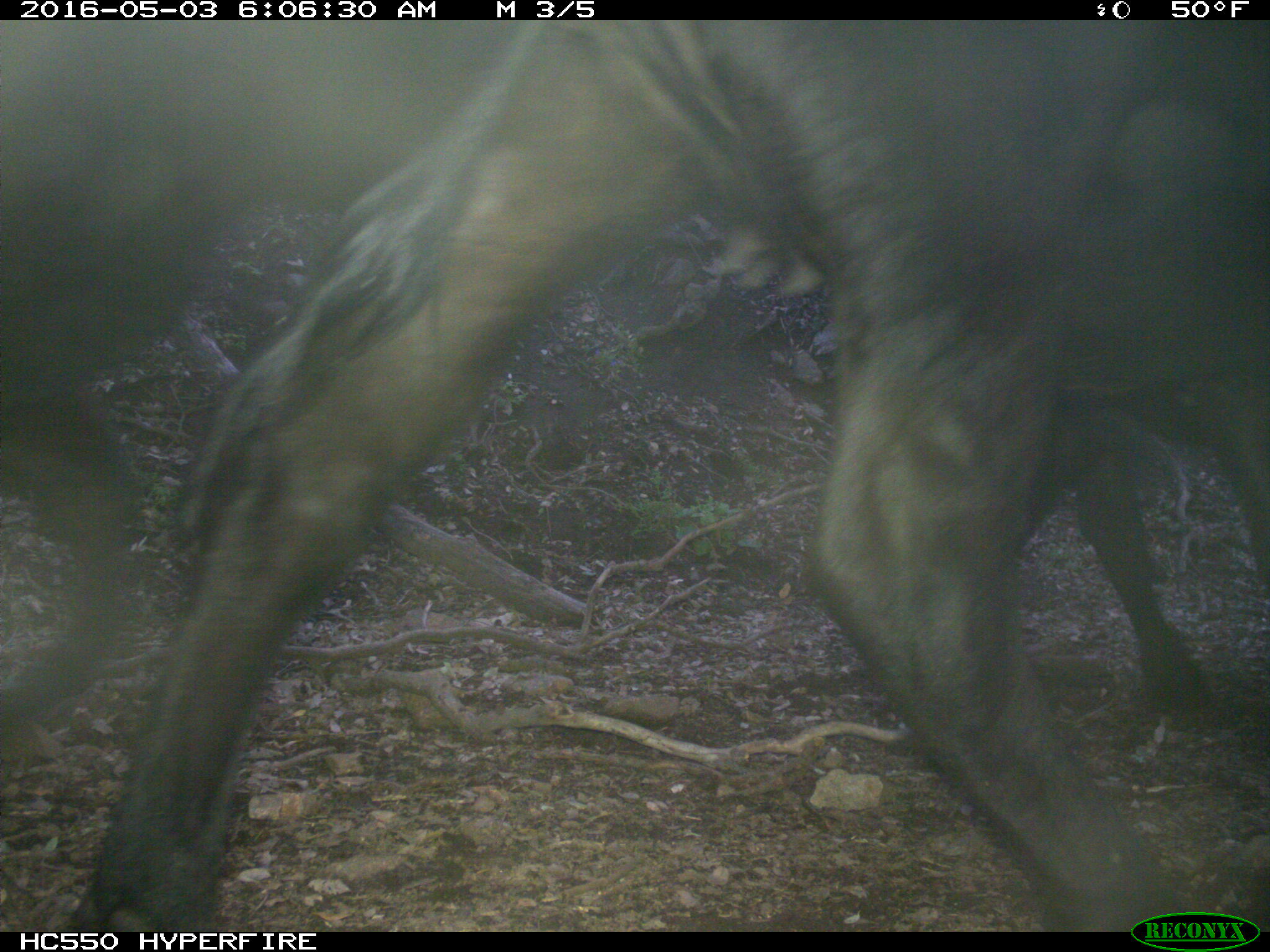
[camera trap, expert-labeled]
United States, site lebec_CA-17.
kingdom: Animalia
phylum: Chordata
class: Mammalia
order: Artiodactyla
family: Bovidae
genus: Bos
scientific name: Bos taurus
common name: domestic cow